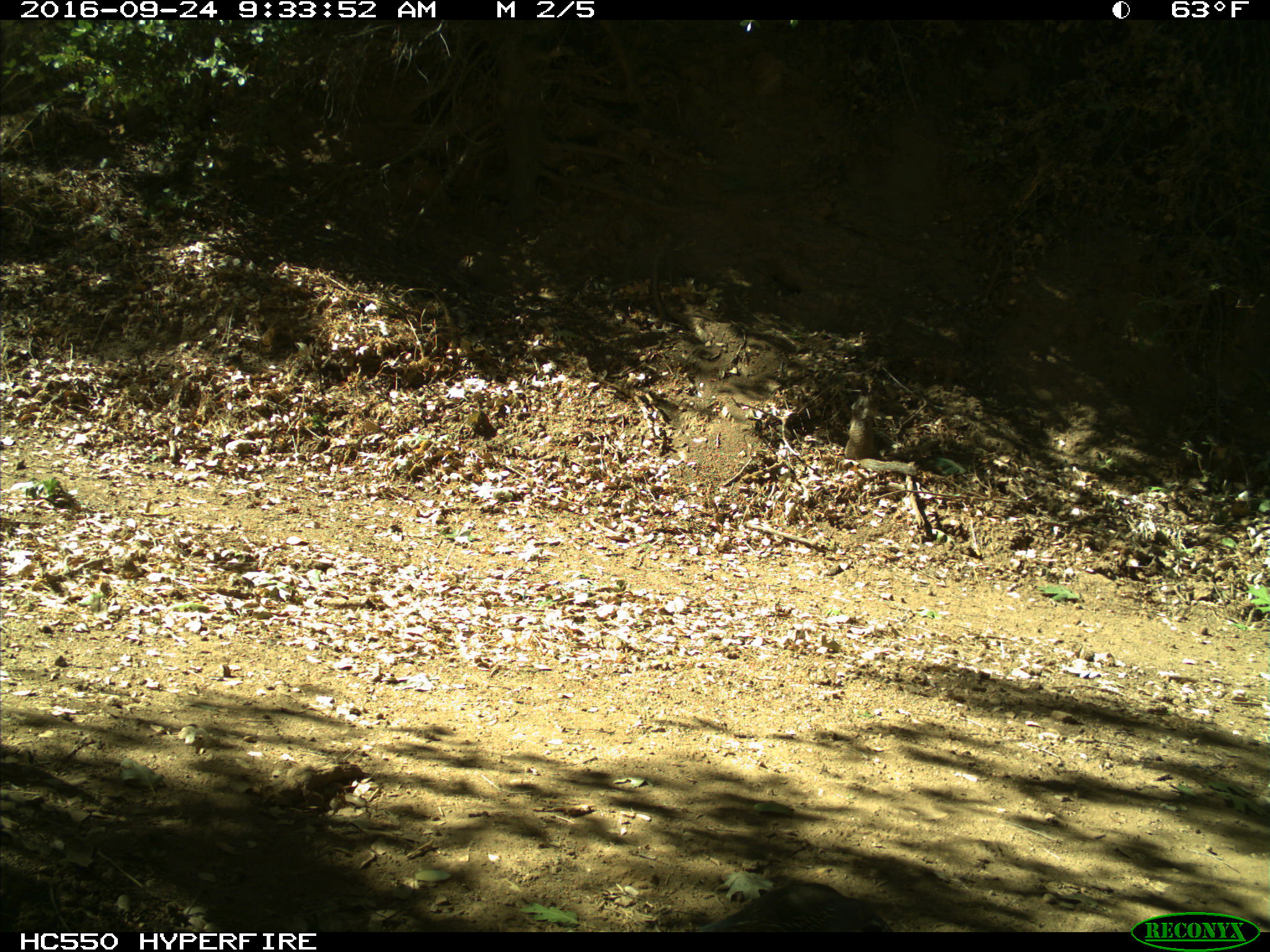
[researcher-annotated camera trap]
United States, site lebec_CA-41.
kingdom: Animalia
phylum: Chordata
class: Aves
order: Galliformes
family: Odontophoridae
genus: Callipepla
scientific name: Callipepla californica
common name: california quail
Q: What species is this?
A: Callipepla californica (california quail).